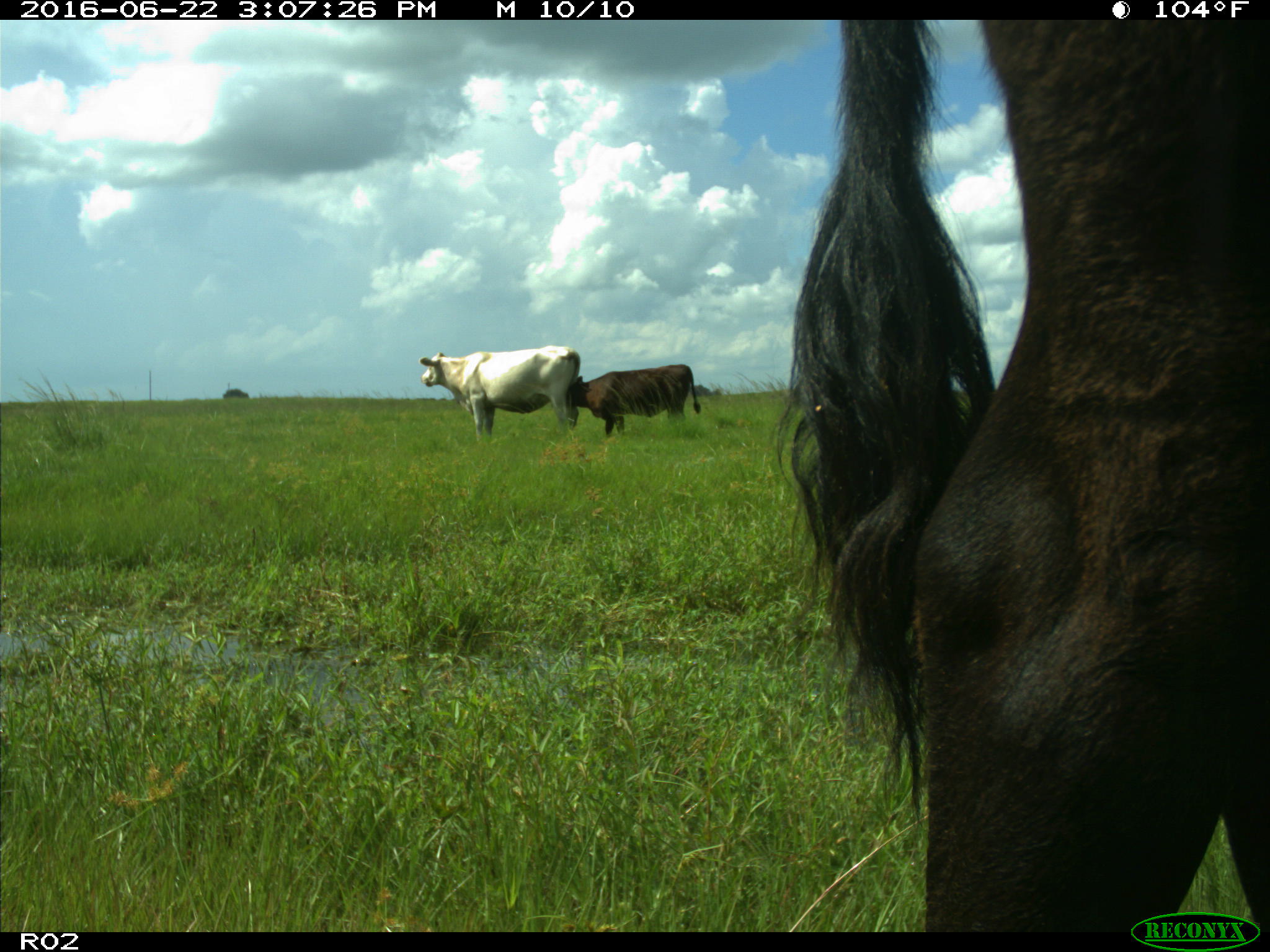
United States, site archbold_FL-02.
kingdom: Animalia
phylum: Chordata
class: Mammalia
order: Artiodactyla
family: Bovidae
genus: Bos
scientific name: Bos taurus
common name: domestic cow